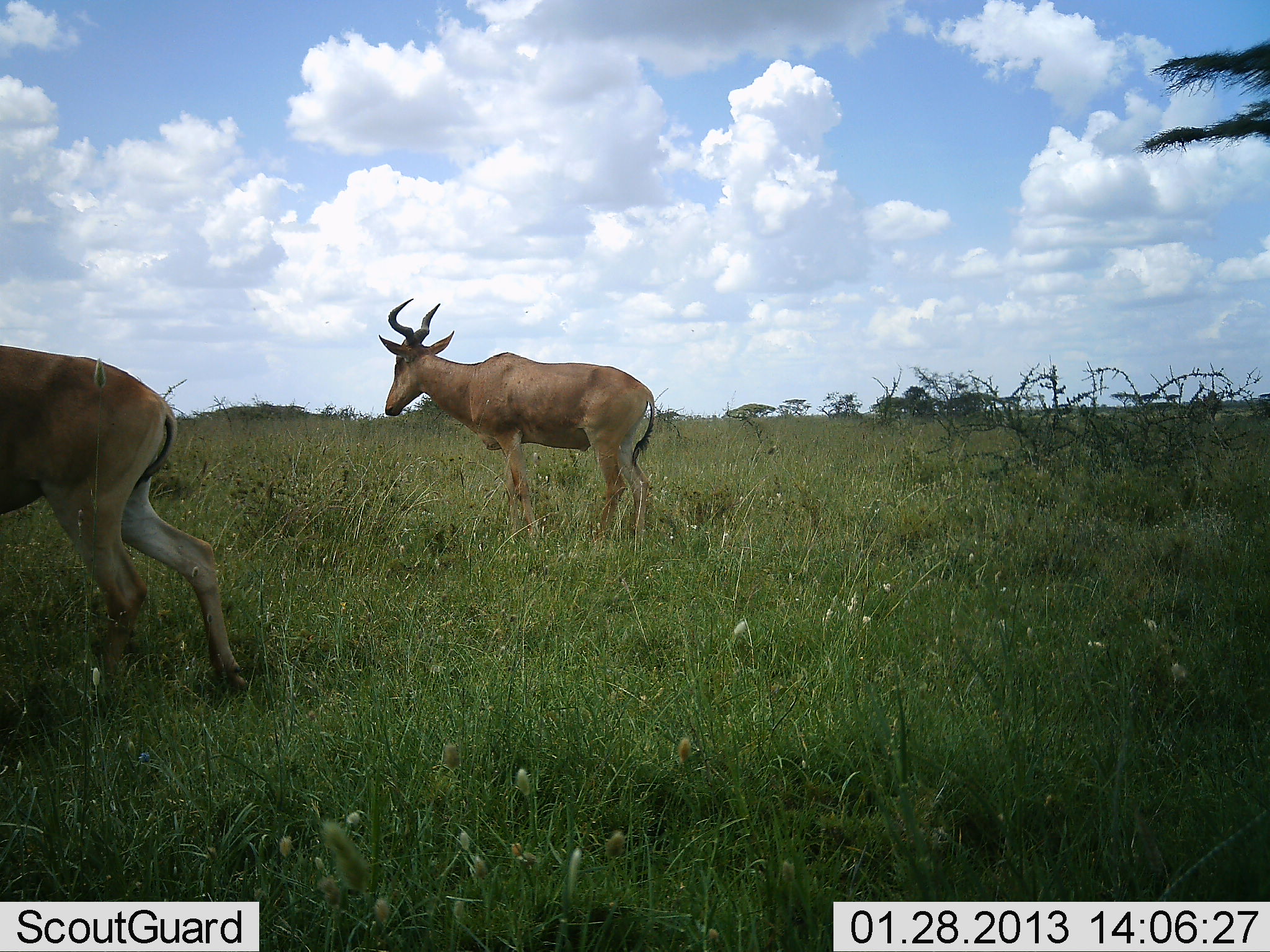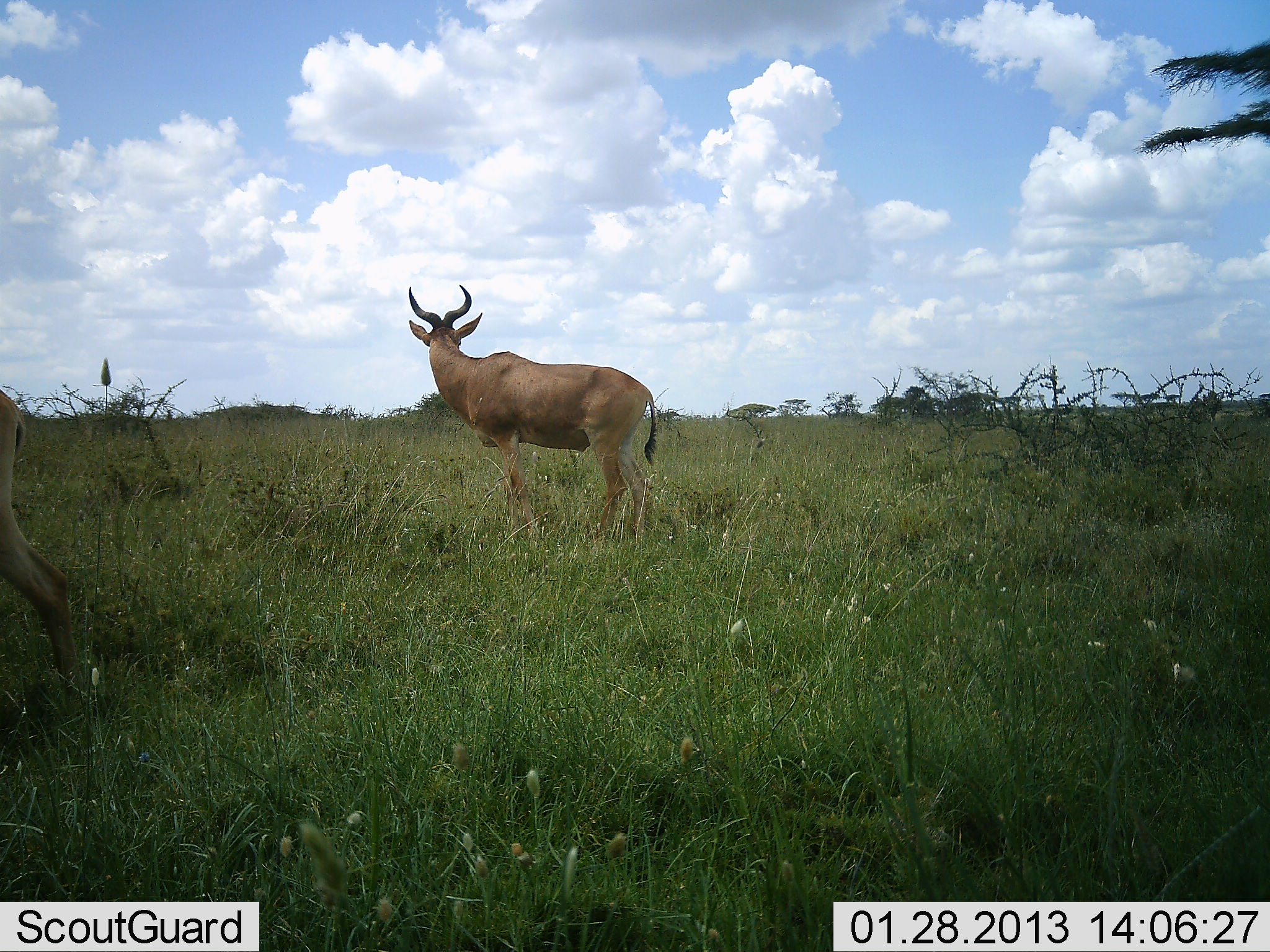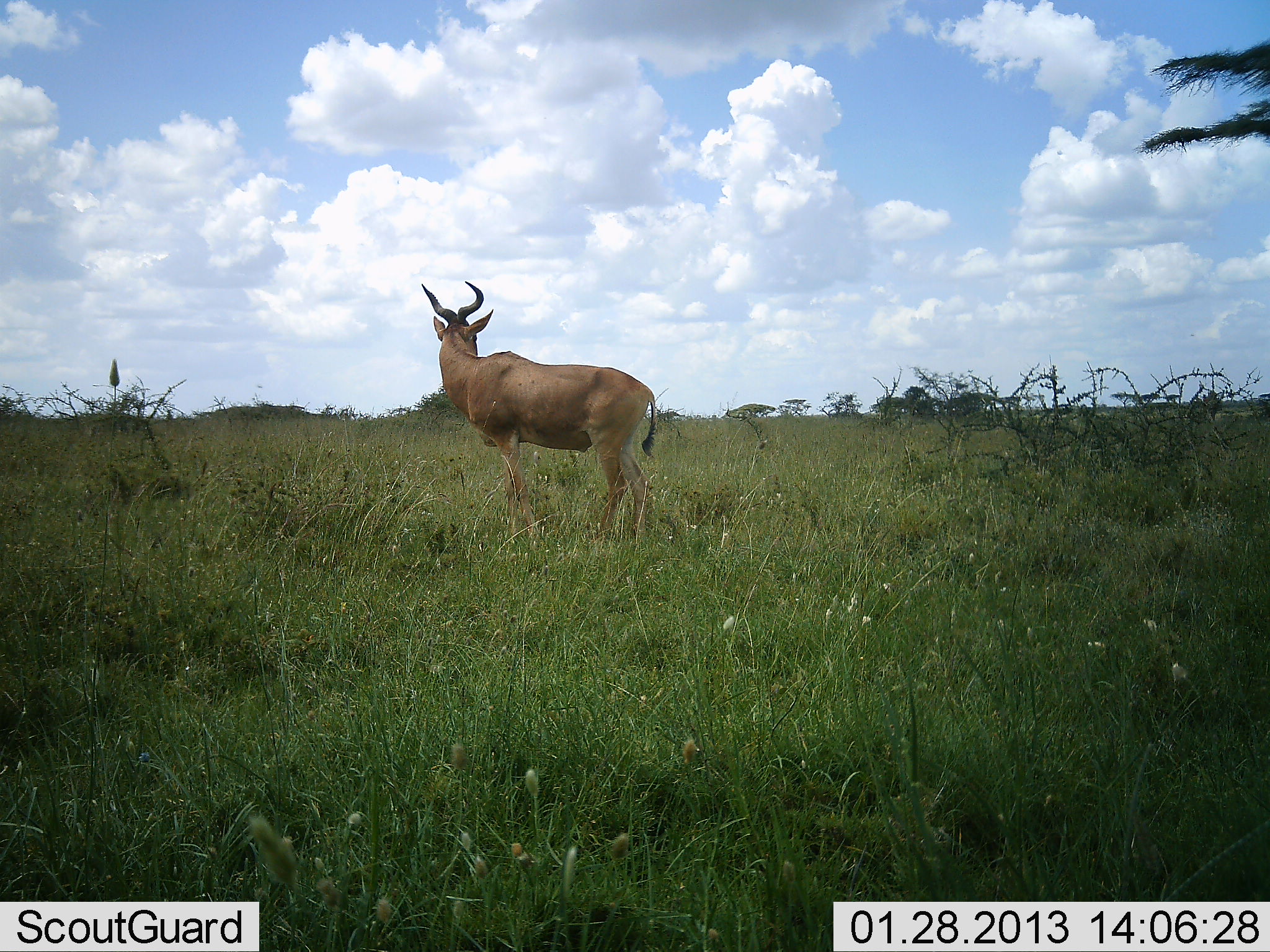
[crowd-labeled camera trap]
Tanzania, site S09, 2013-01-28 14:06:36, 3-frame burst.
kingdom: Animalia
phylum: Chordata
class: Mammalia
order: Artiodactyla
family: Bovidae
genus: Alcelaphus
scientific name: Alcelaphus buselaphus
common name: hartebeest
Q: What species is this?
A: Hartebeest (Alcelaphus buselaphus).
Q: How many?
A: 2.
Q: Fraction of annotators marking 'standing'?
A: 82%.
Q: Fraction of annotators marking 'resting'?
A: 3%.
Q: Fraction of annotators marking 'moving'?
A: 76%.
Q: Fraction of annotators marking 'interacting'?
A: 0%.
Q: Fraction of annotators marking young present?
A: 0%.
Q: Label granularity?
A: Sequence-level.